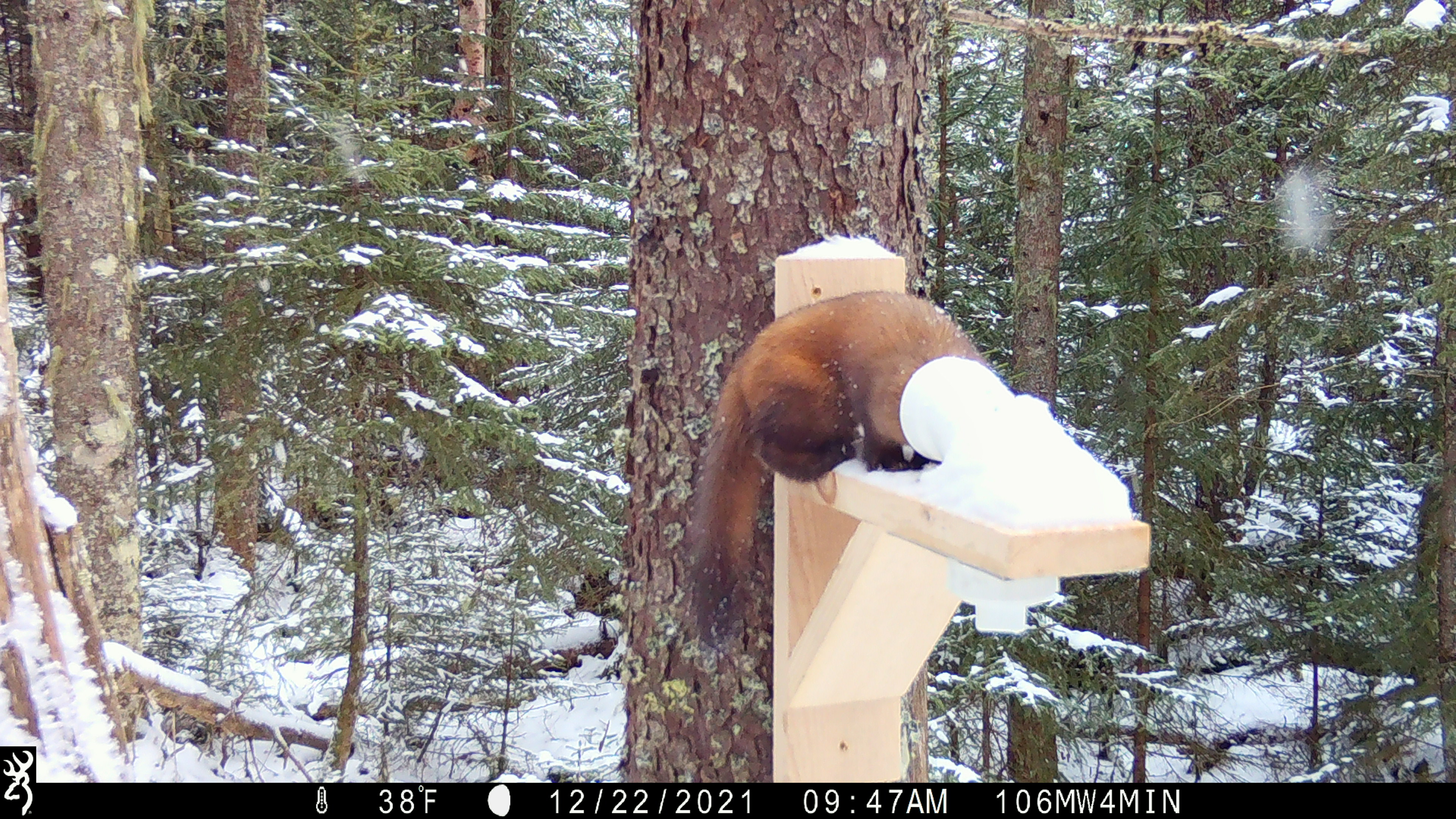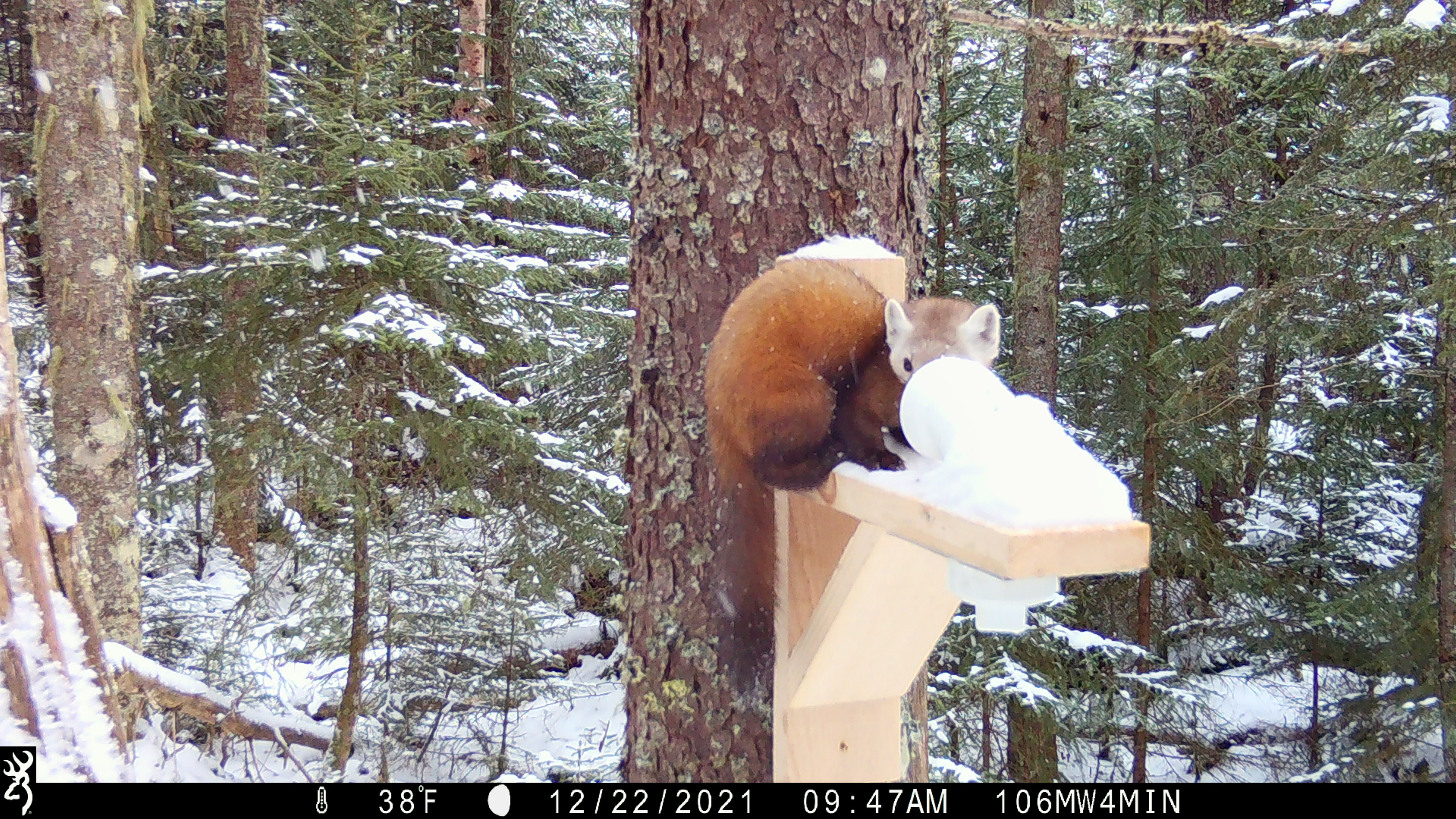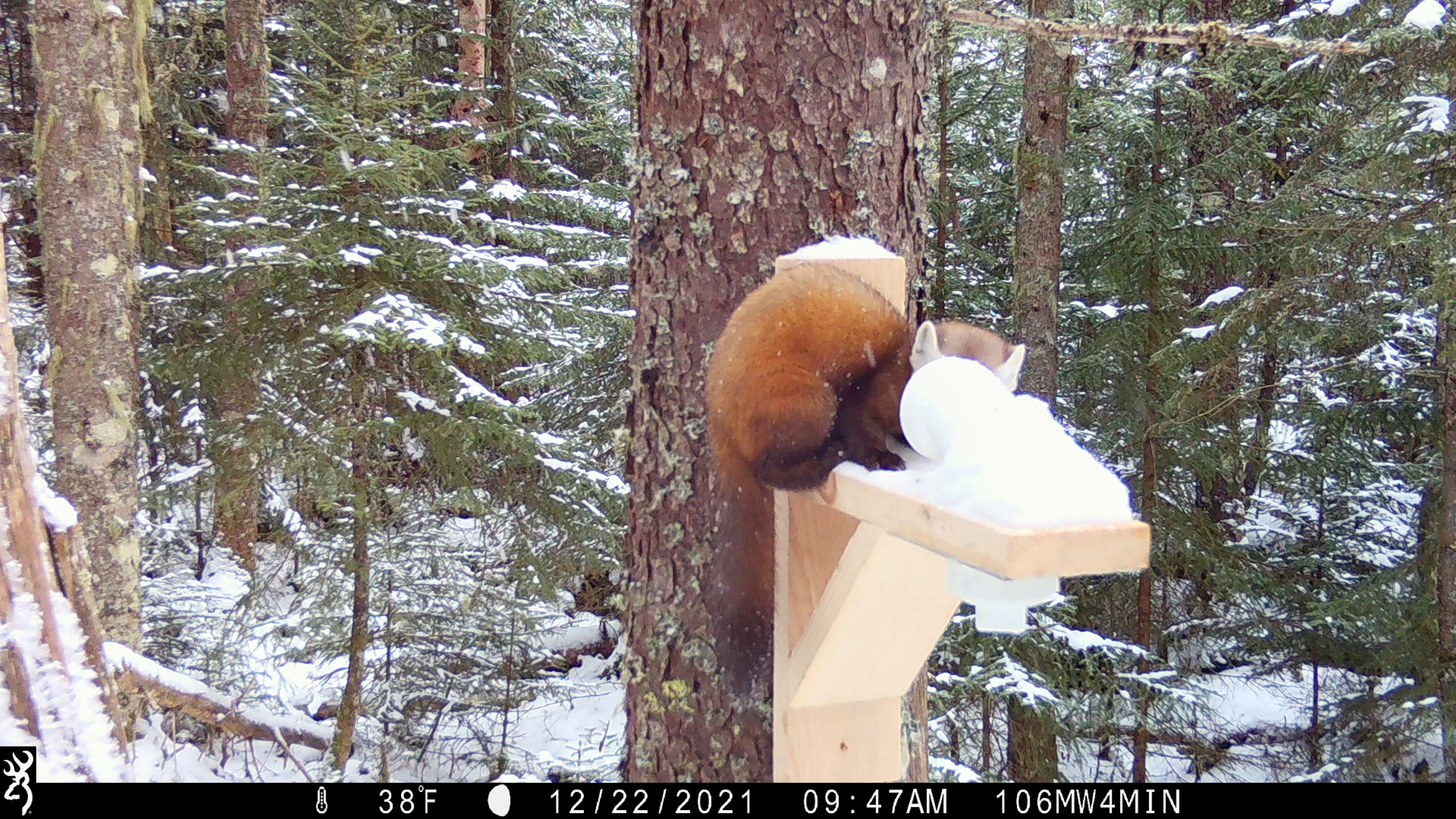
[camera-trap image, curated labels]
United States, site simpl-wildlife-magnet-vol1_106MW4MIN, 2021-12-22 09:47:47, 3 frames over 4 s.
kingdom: Animalia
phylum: Chordata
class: Mammalia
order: Carnivora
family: Mustelidae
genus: Martes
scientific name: Martes americana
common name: american marten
American marten (Martes americana).